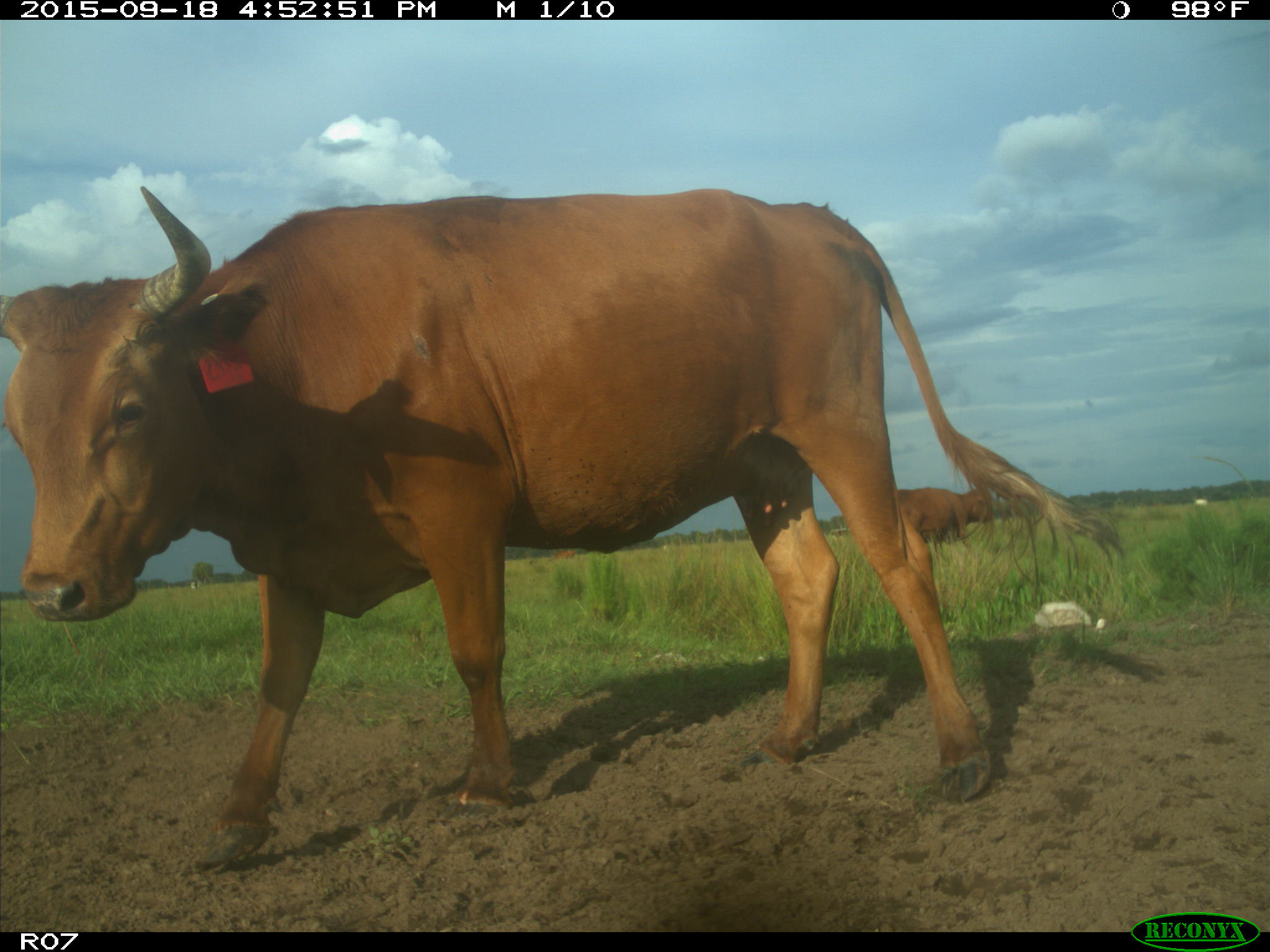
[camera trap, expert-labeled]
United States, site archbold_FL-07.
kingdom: Animalia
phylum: Chordata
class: Mammalia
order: Artiodactyla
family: Bovidae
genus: Bos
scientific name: Bos taurus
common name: domestic cow